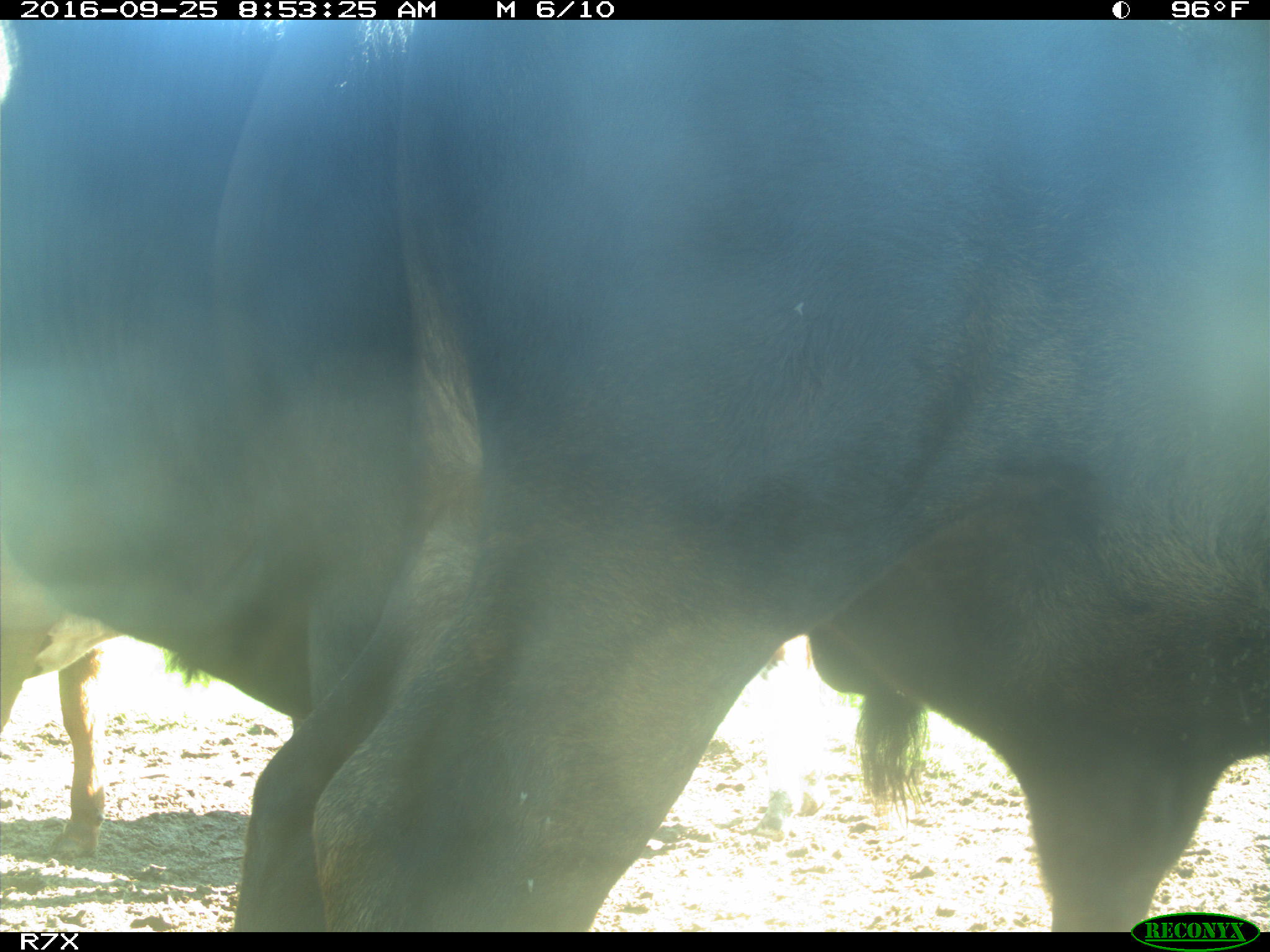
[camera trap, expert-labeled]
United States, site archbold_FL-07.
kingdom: Animalia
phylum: Chordata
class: Mammalia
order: Artiodactyla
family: Bovidae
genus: Bos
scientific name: Bos taurus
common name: domestic cow